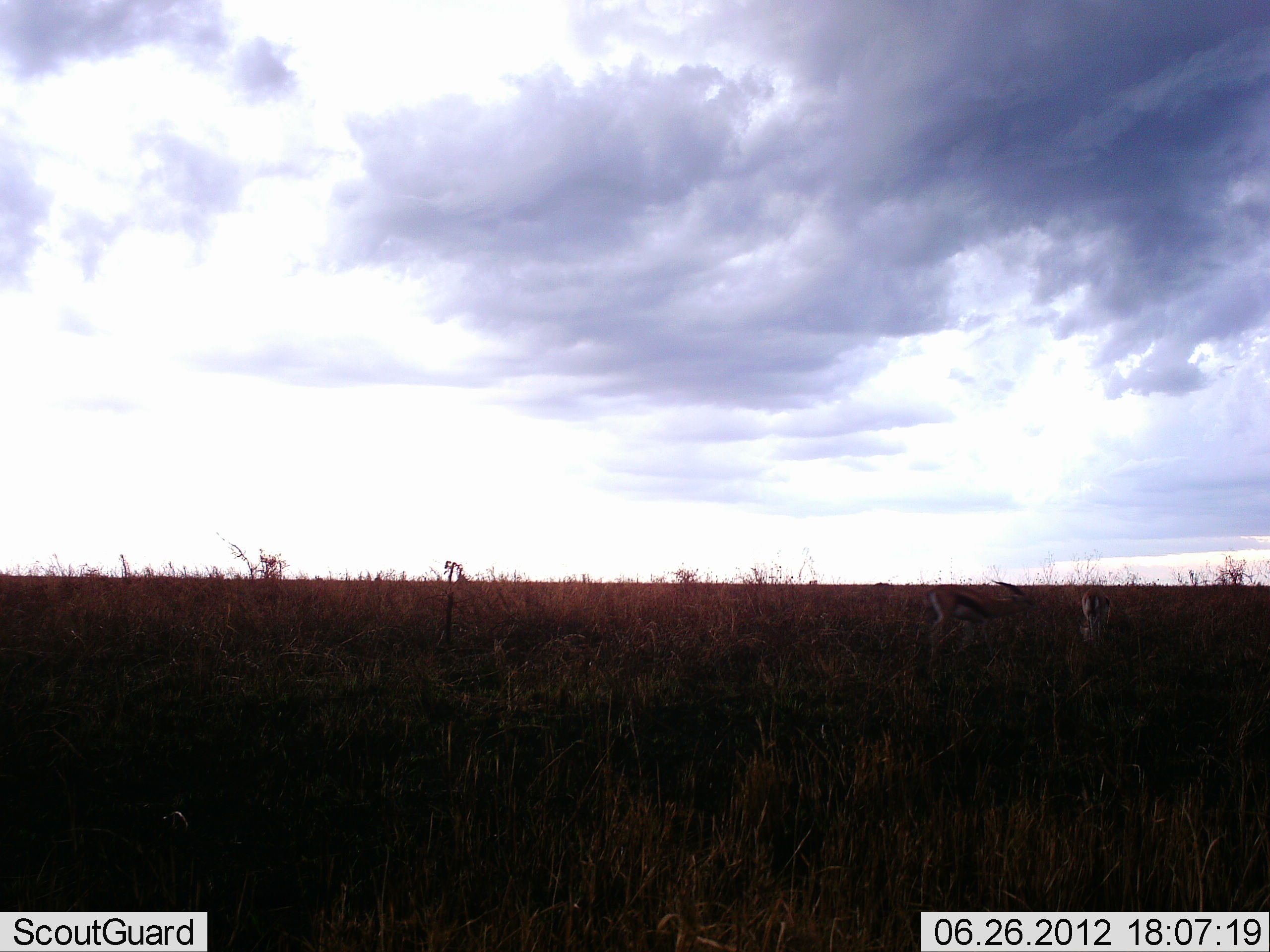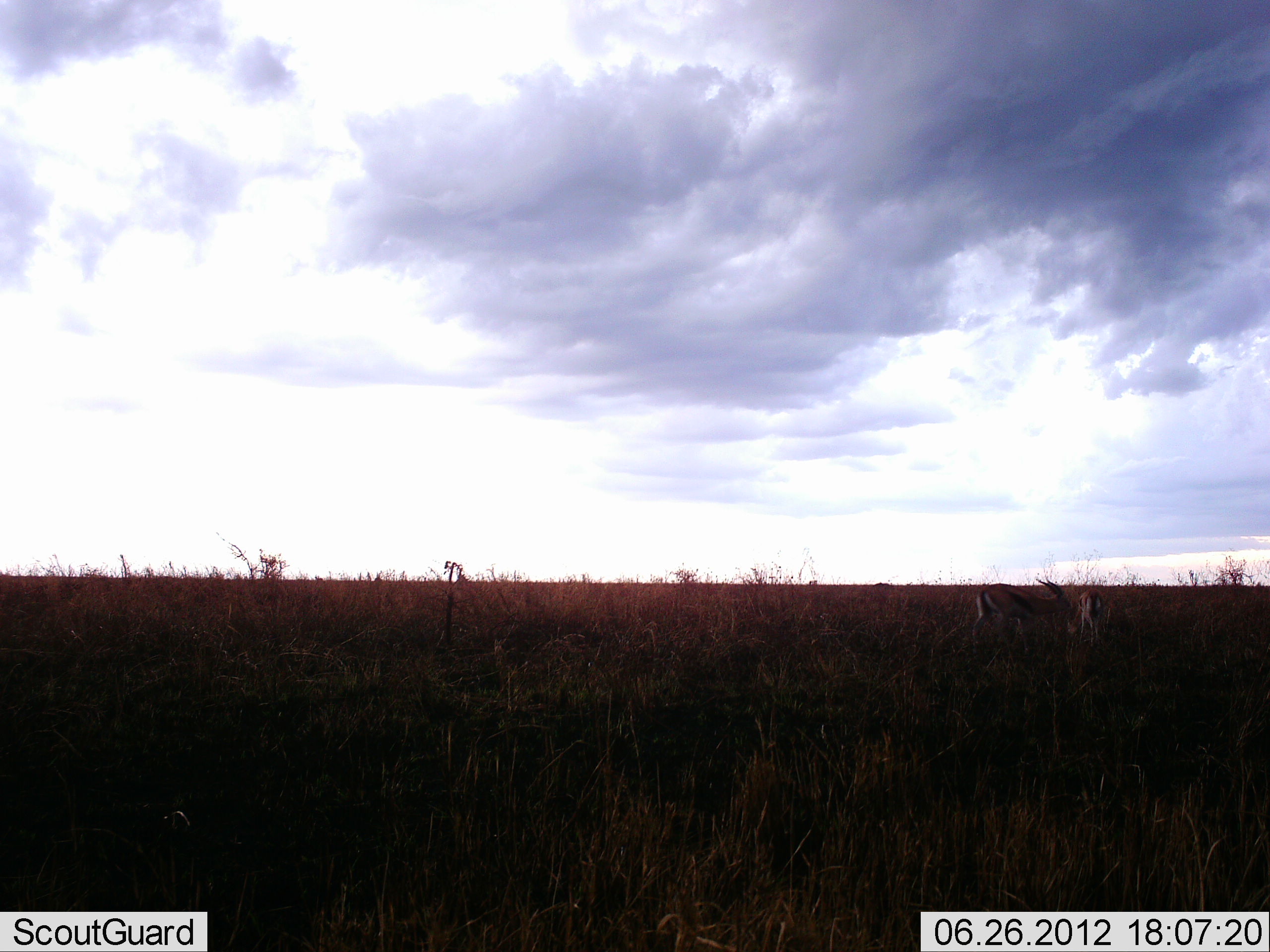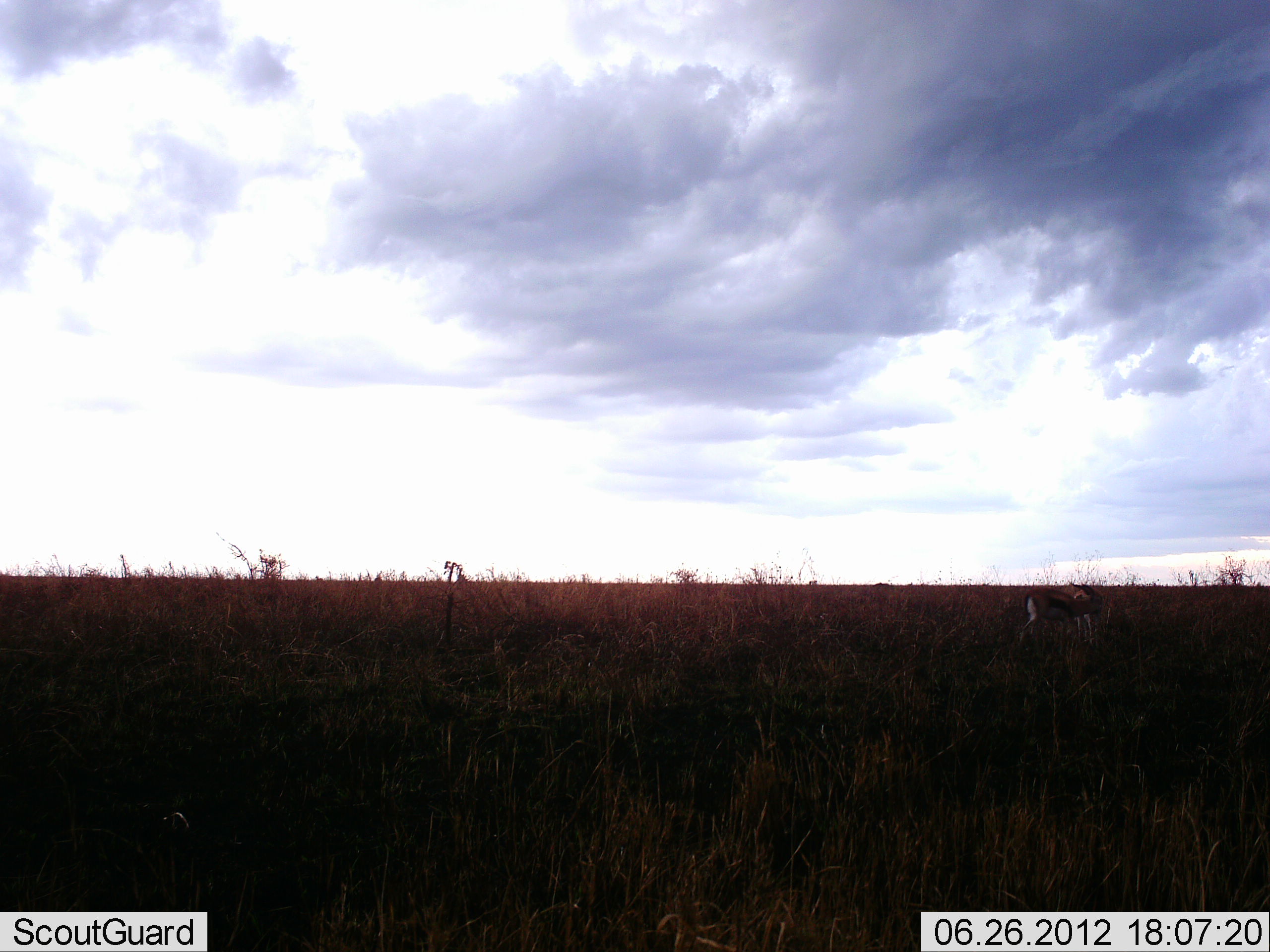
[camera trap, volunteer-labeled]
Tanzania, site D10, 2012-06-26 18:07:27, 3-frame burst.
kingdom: Animalia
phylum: Chordata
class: Mammalia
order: Artiodactyla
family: Bovidae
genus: Eudorcas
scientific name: Eudorcas thomsonii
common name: thomson's gazelle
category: gazellethomsons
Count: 2.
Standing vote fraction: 50%.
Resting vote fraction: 0%.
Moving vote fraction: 90%.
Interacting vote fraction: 0%.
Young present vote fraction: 0%.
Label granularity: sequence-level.